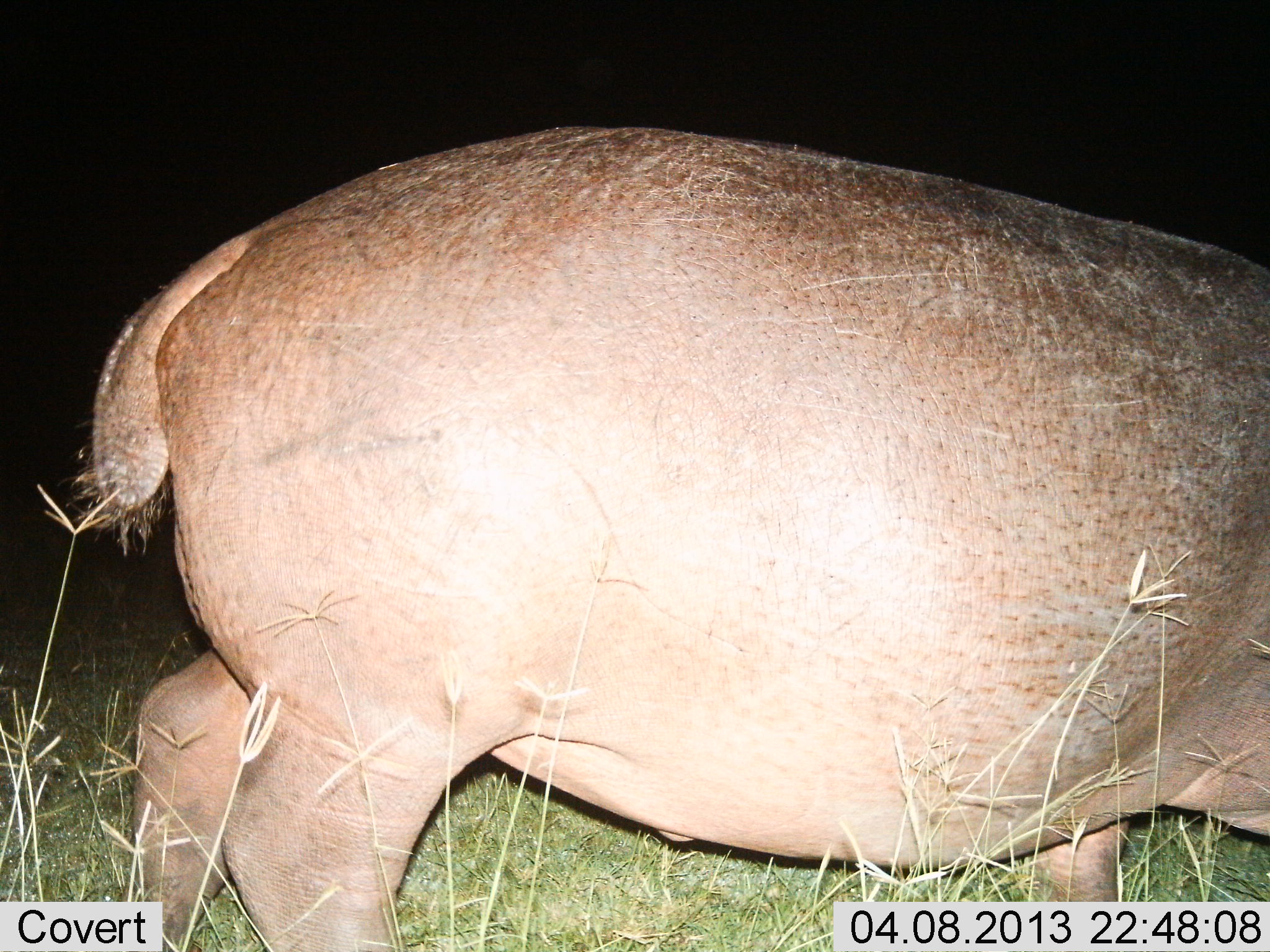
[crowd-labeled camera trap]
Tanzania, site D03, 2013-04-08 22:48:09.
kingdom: Animalia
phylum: Chordata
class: Mammalia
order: Artiodactyla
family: Hippopotamidae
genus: Hippopotamus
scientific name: Hippopotamus amphibius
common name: hippopotamus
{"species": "hippopotamus (Hippopotamus amphibius)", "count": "1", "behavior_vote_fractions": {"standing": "51%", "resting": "0%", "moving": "49%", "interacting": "0%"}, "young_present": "0%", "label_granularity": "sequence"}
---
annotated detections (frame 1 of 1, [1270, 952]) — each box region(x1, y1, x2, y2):
animal: region(75, 130, 1270, 950)